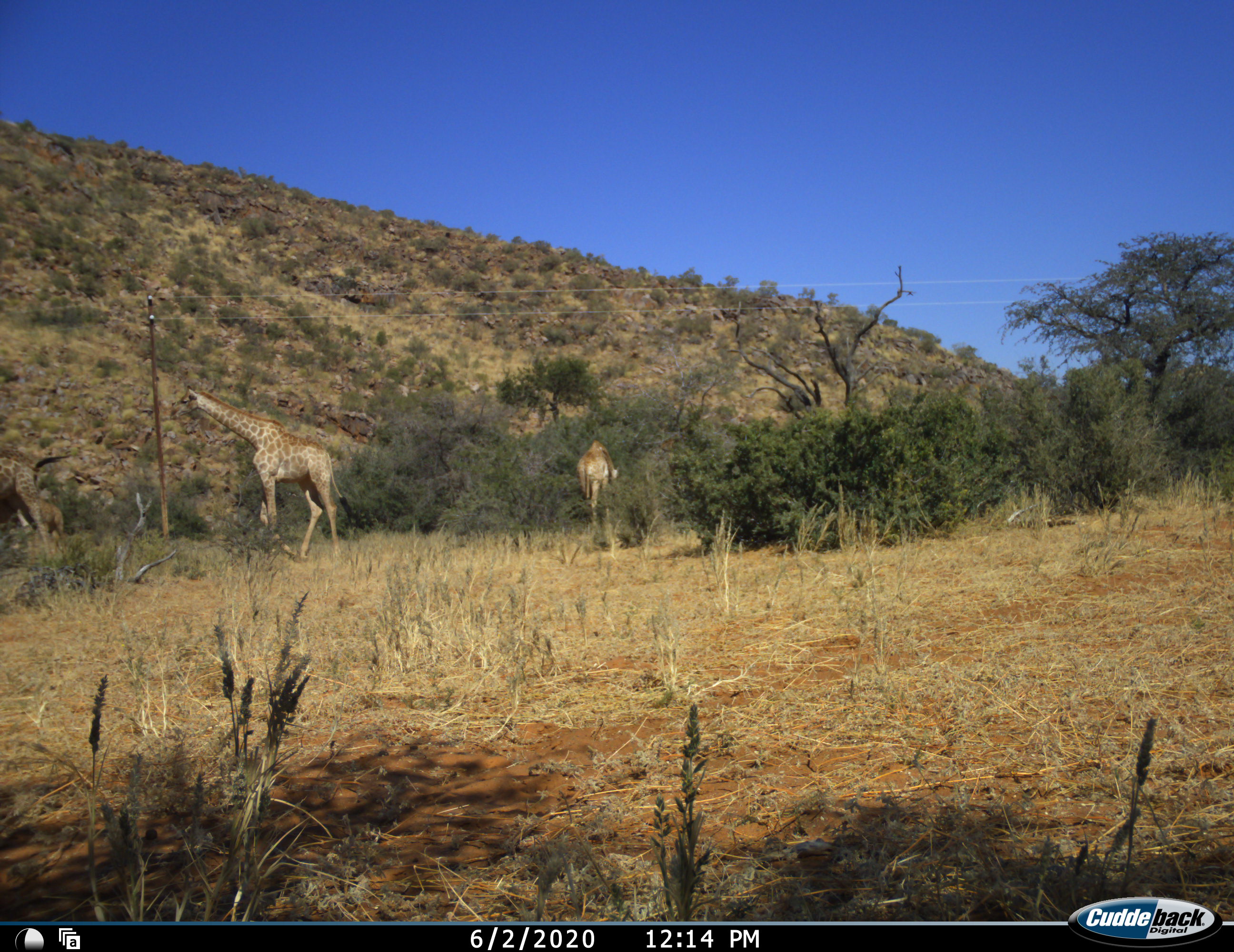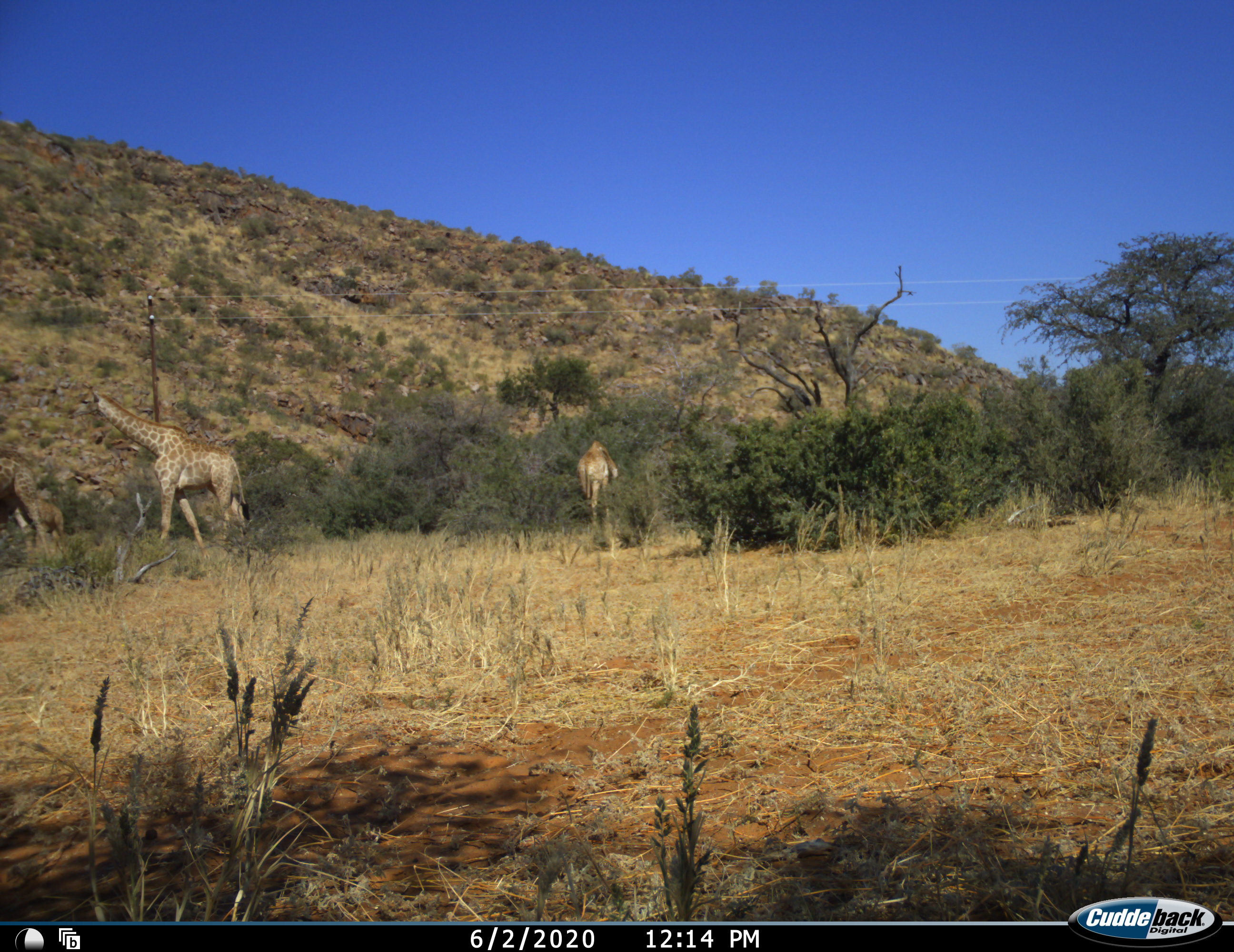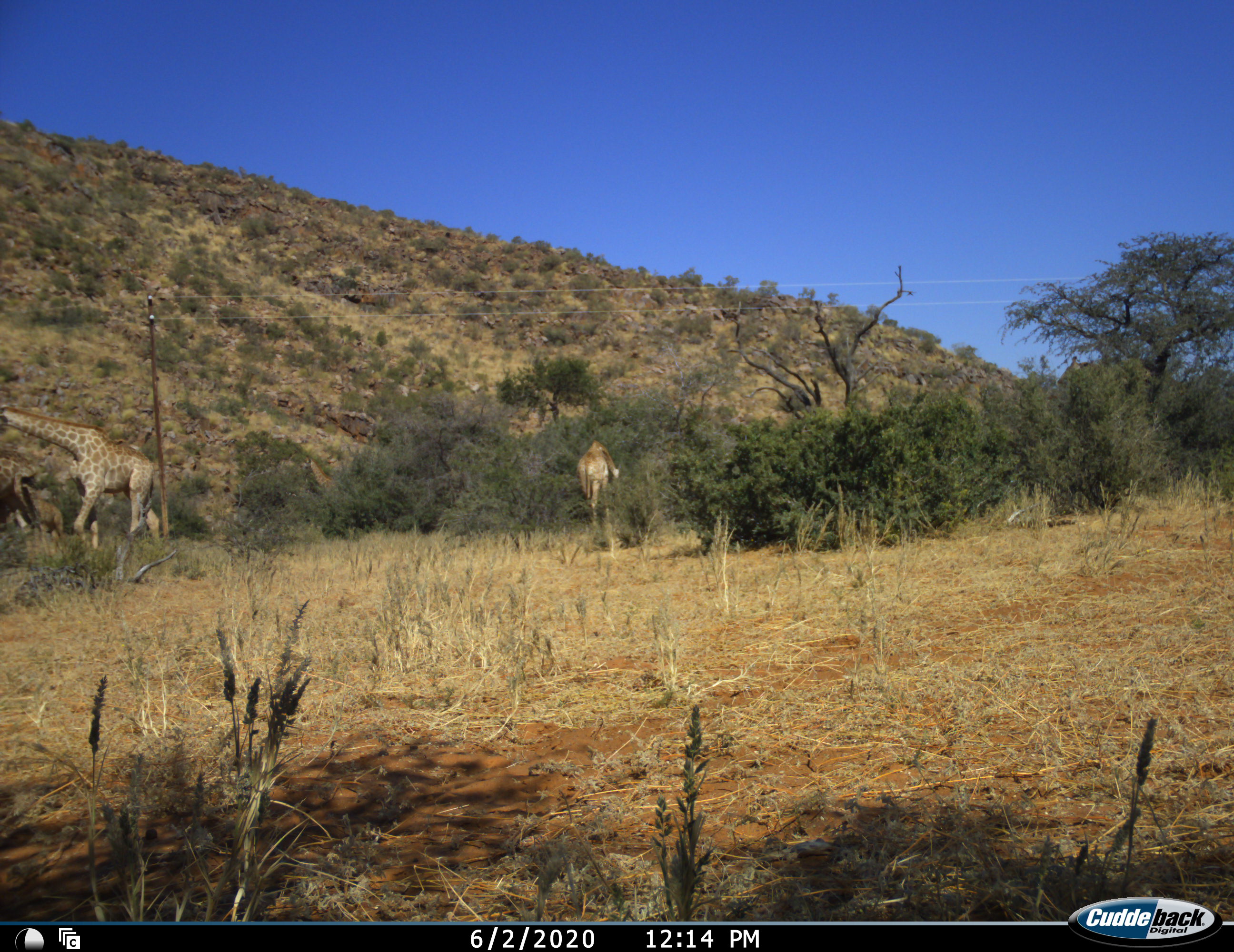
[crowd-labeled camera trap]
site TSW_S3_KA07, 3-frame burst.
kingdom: Animalia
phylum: Chordata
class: Mammalia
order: Artiodactyla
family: Giraffidae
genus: Giraffa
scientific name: Giraffa camelopardalis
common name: giraffe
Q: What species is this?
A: Giraffe (Giraffa camelopardalis).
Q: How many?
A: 4.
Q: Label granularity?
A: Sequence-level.